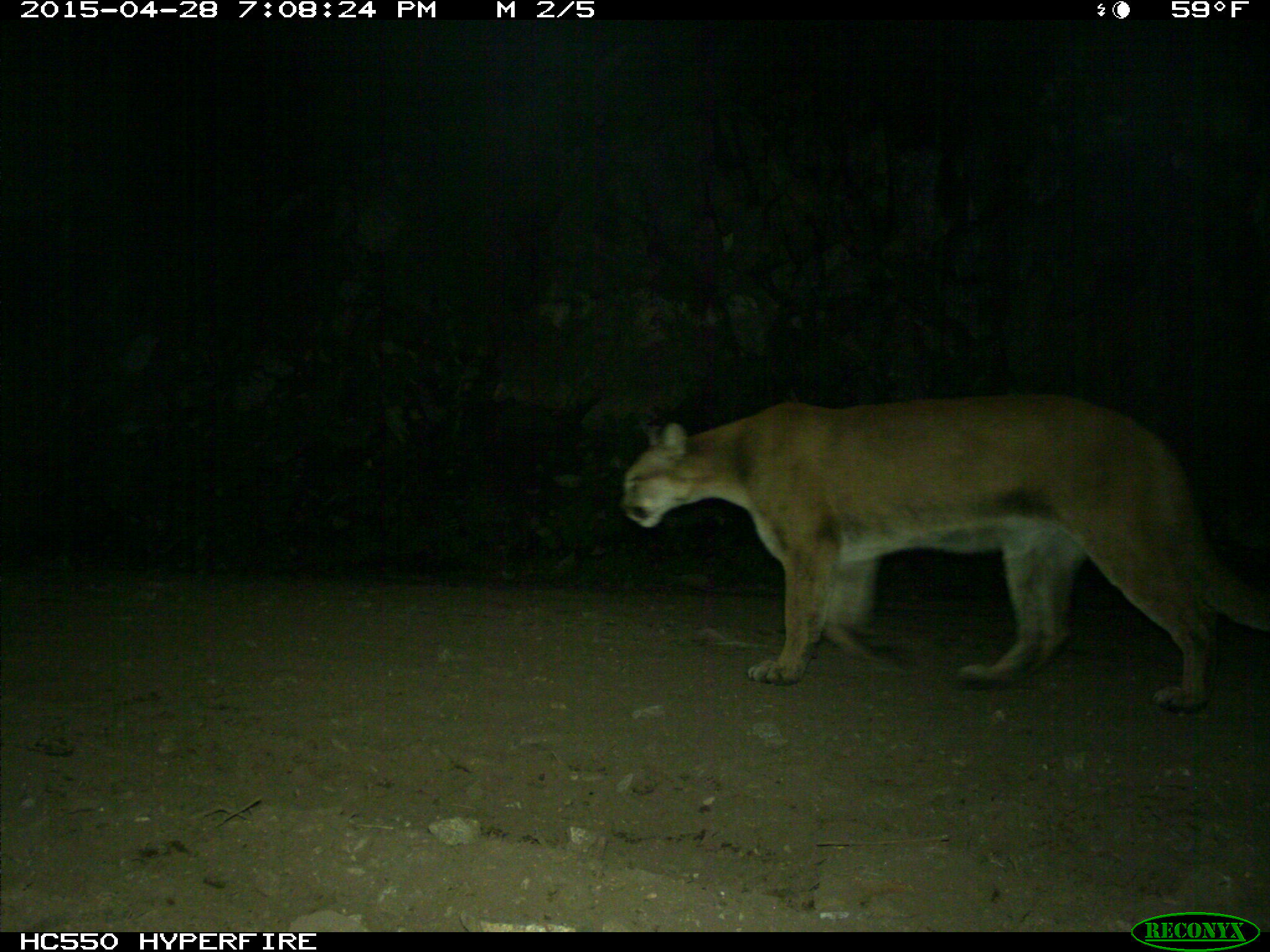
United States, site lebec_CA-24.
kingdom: Animalia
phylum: Chordata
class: Mammalia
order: Carnivora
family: Felidae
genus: Puma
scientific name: Puma concolor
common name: mountain lion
Puma concolor (mountain lion).